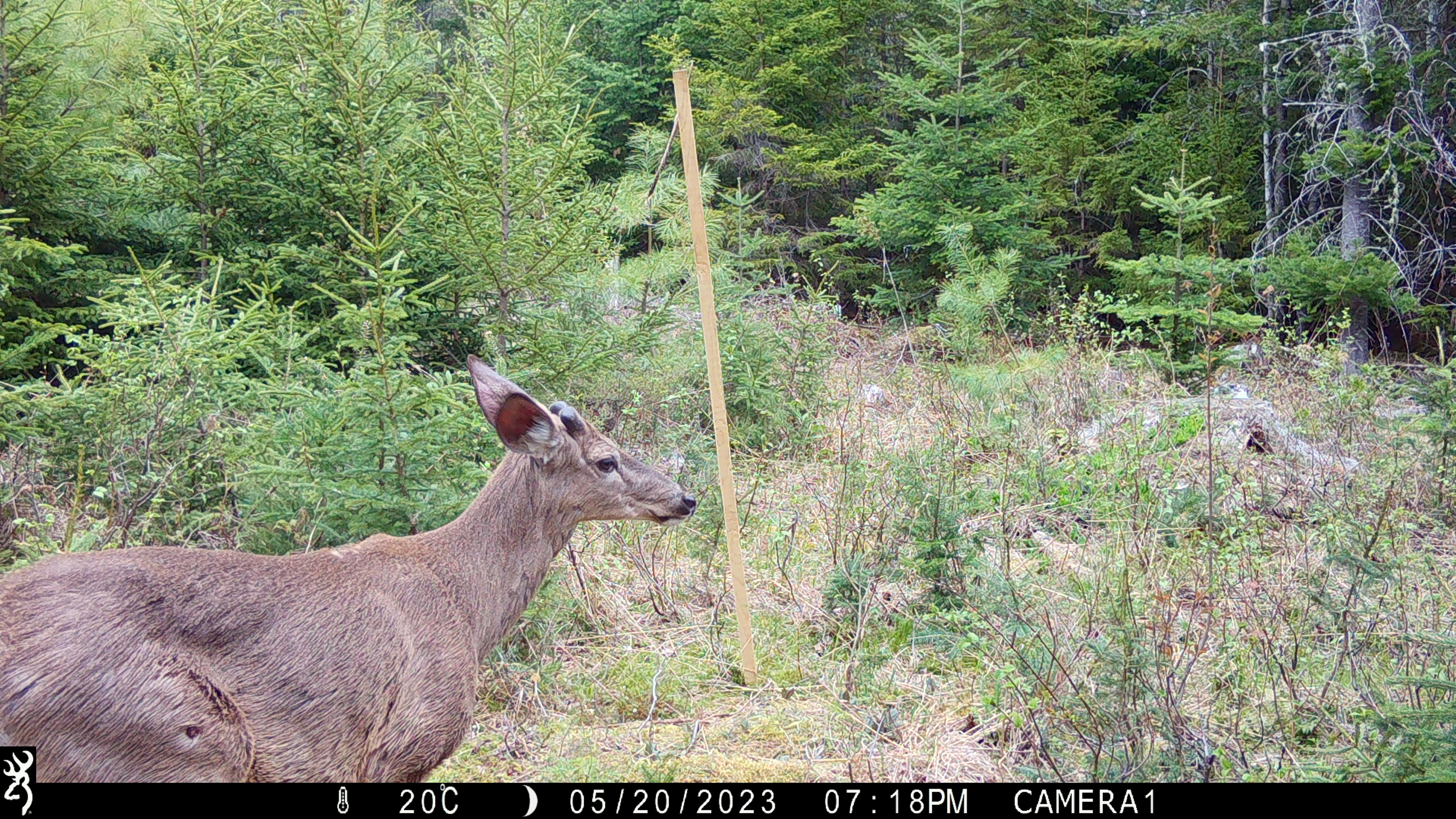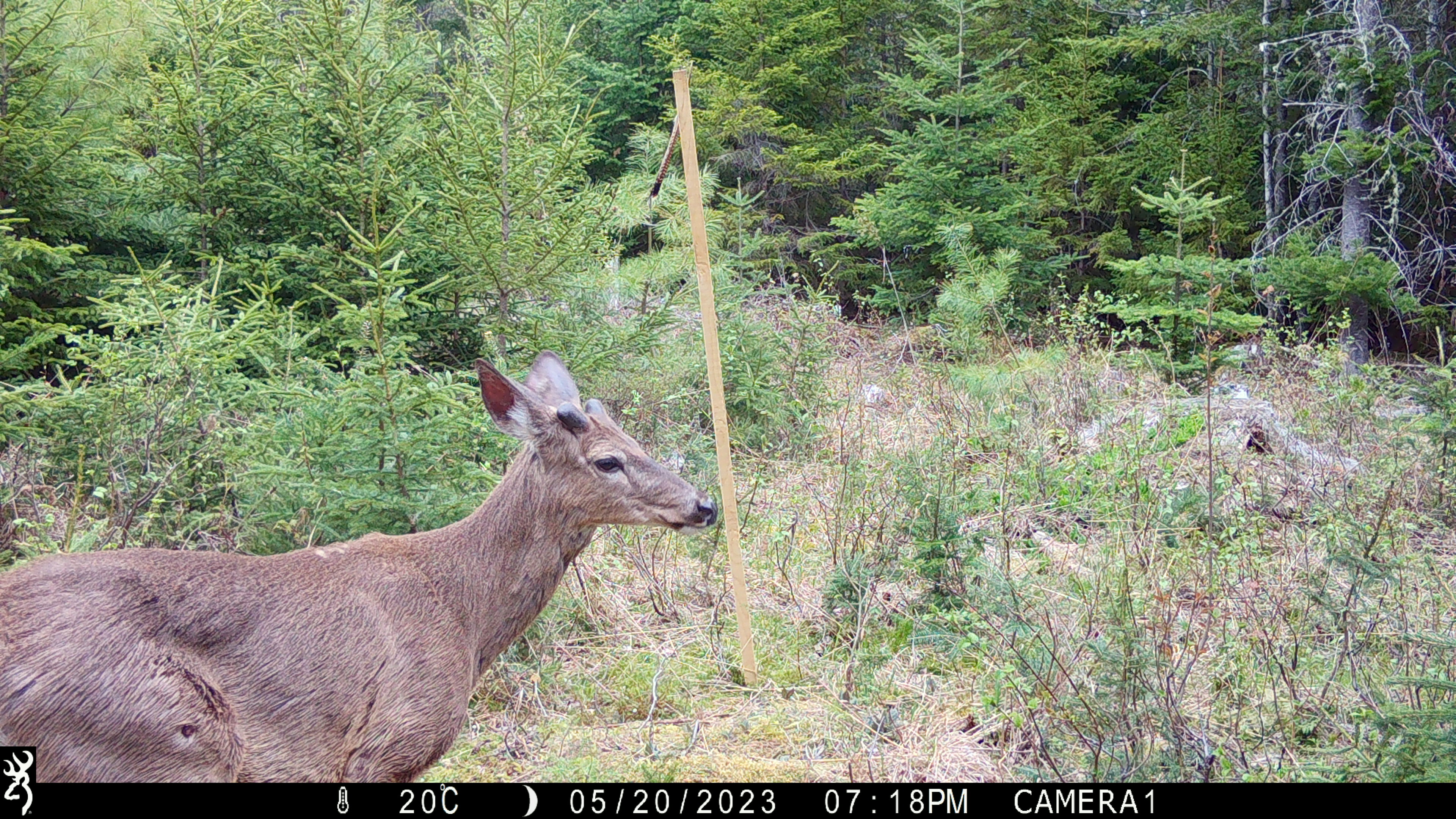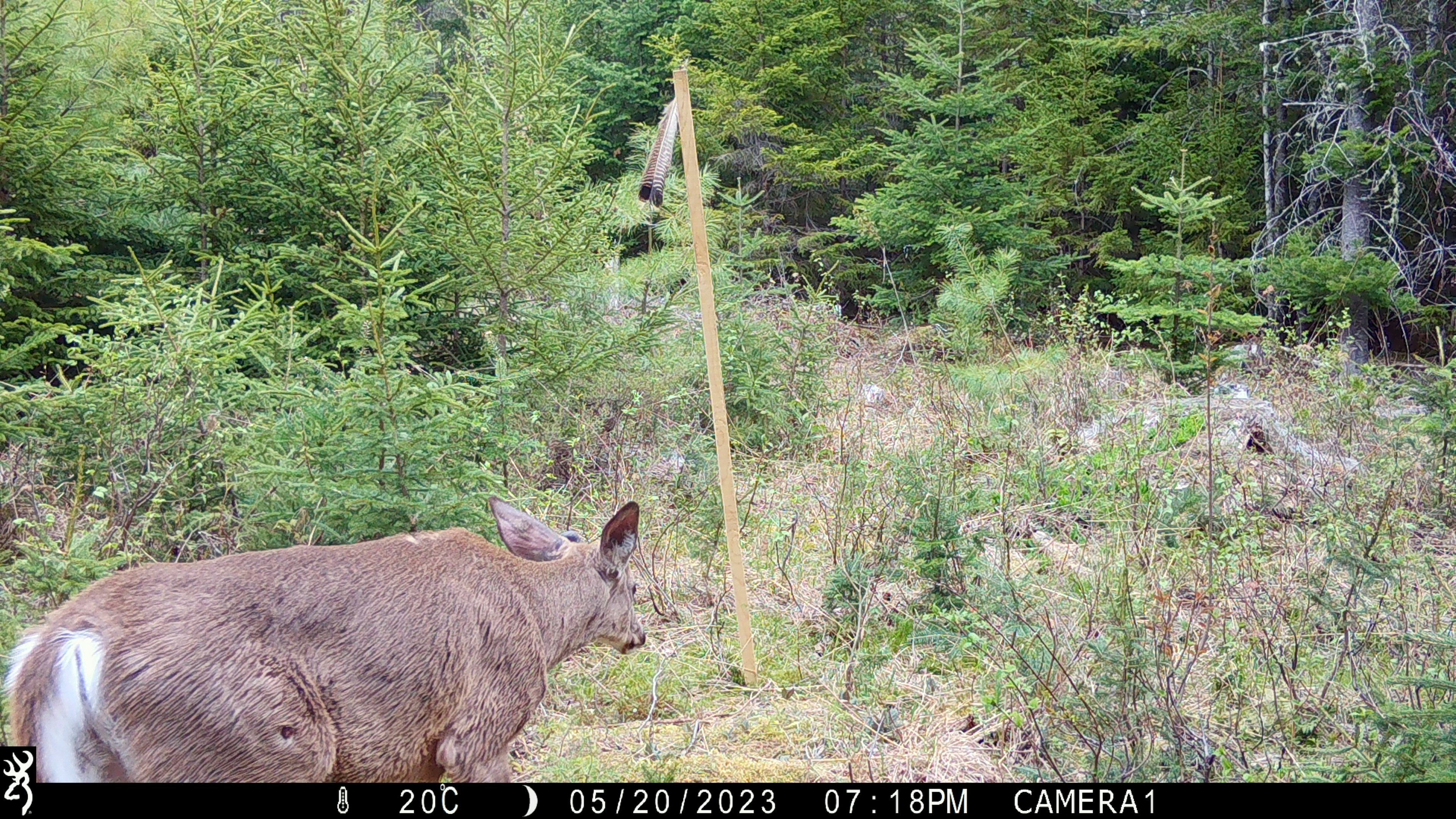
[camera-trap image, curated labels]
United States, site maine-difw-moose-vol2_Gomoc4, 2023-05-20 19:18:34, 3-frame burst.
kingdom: Animalia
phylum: Chordata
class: Mammalia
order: Artiodactyla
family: Cervidae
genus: Odocoileus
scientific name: Odocoileus virginianus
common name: white-tailed deer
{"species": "white-tailed deer (Odocoileus virginianus)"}